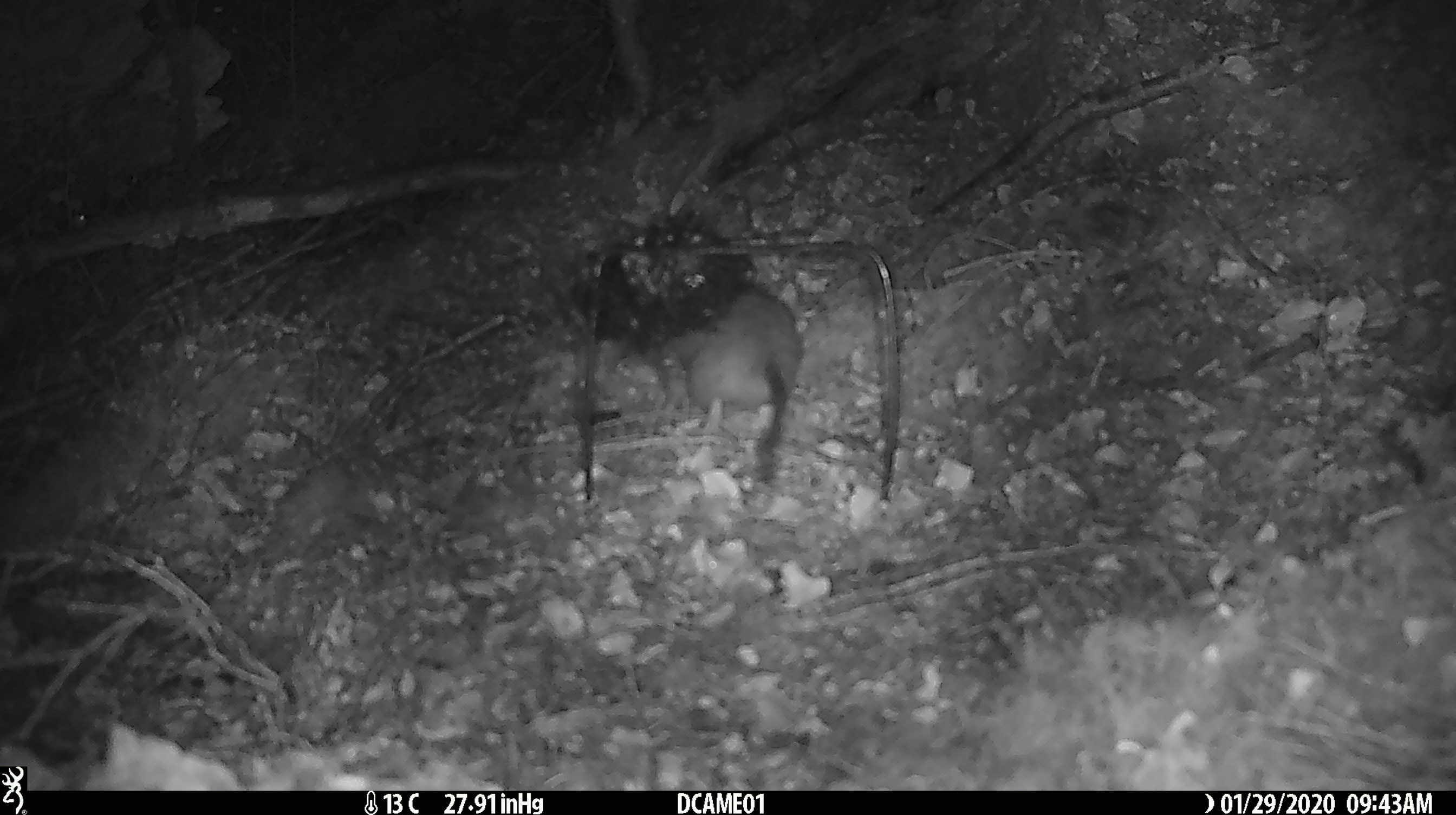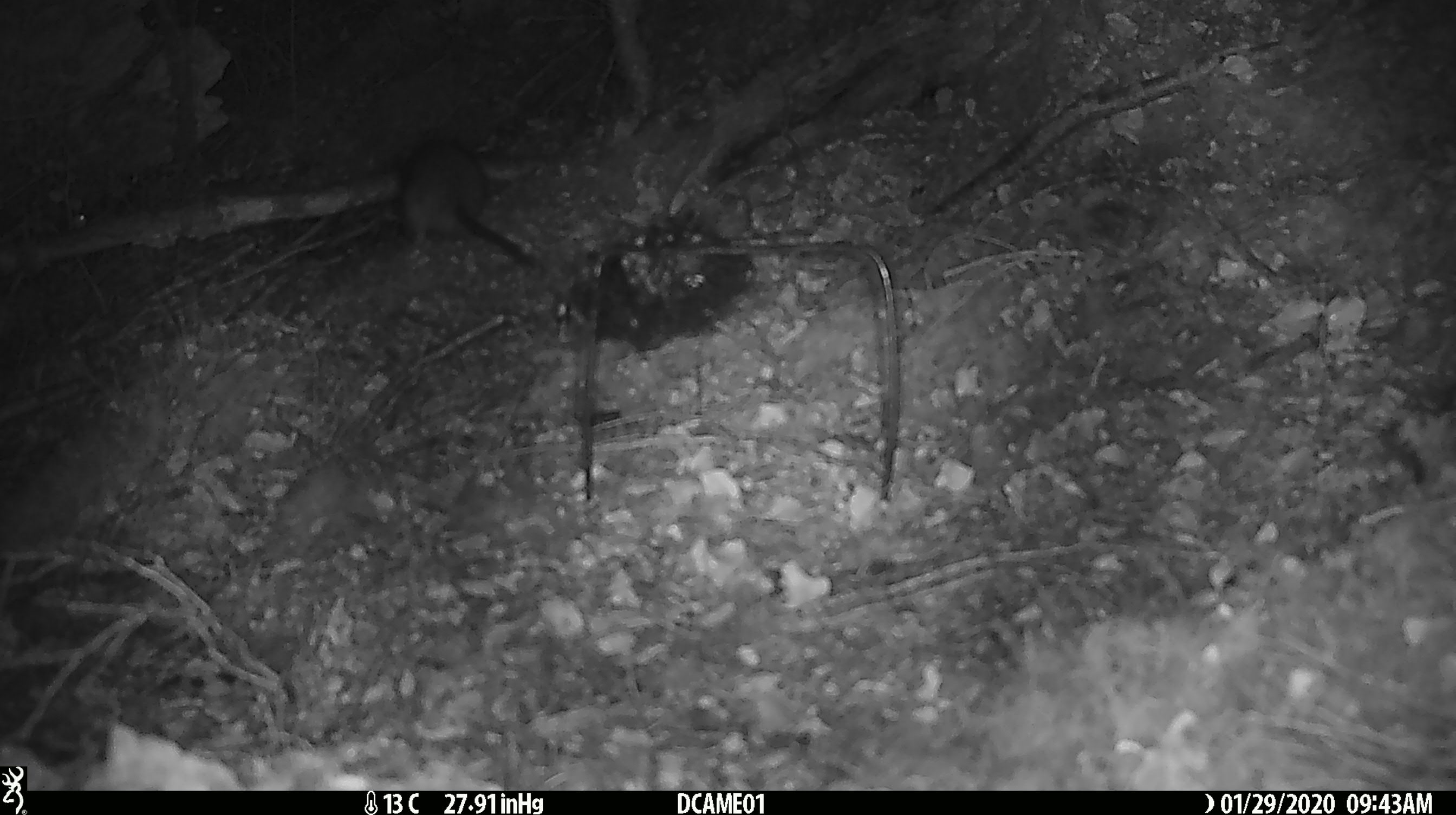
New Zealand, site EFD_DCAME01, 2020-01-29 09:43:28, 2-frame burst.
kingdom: Animalia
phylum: Chordata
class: Mammalia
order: Rodentia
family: Muridae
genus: Rattus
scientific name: Rattus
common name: rat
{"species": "rat (Rattus)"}